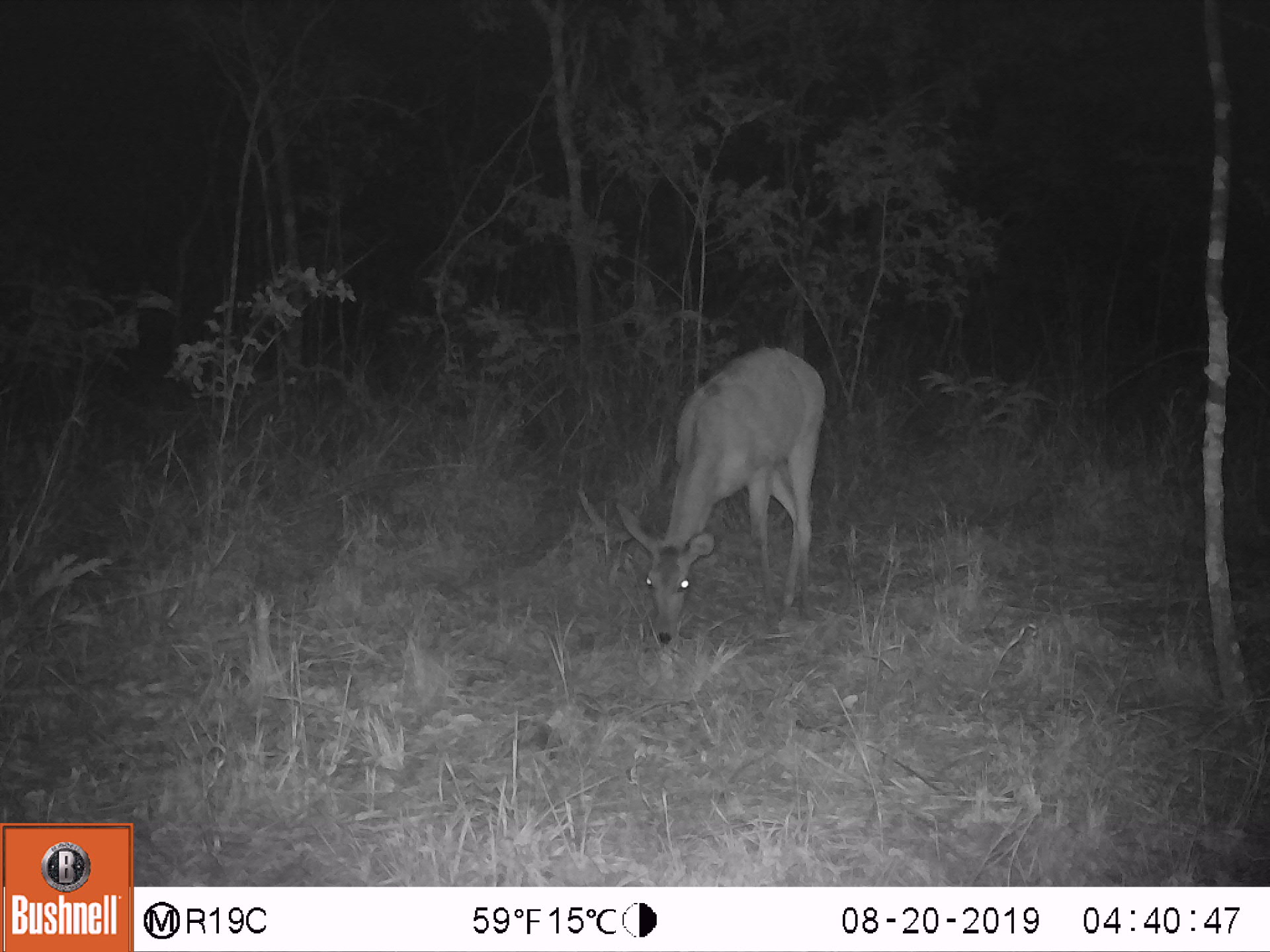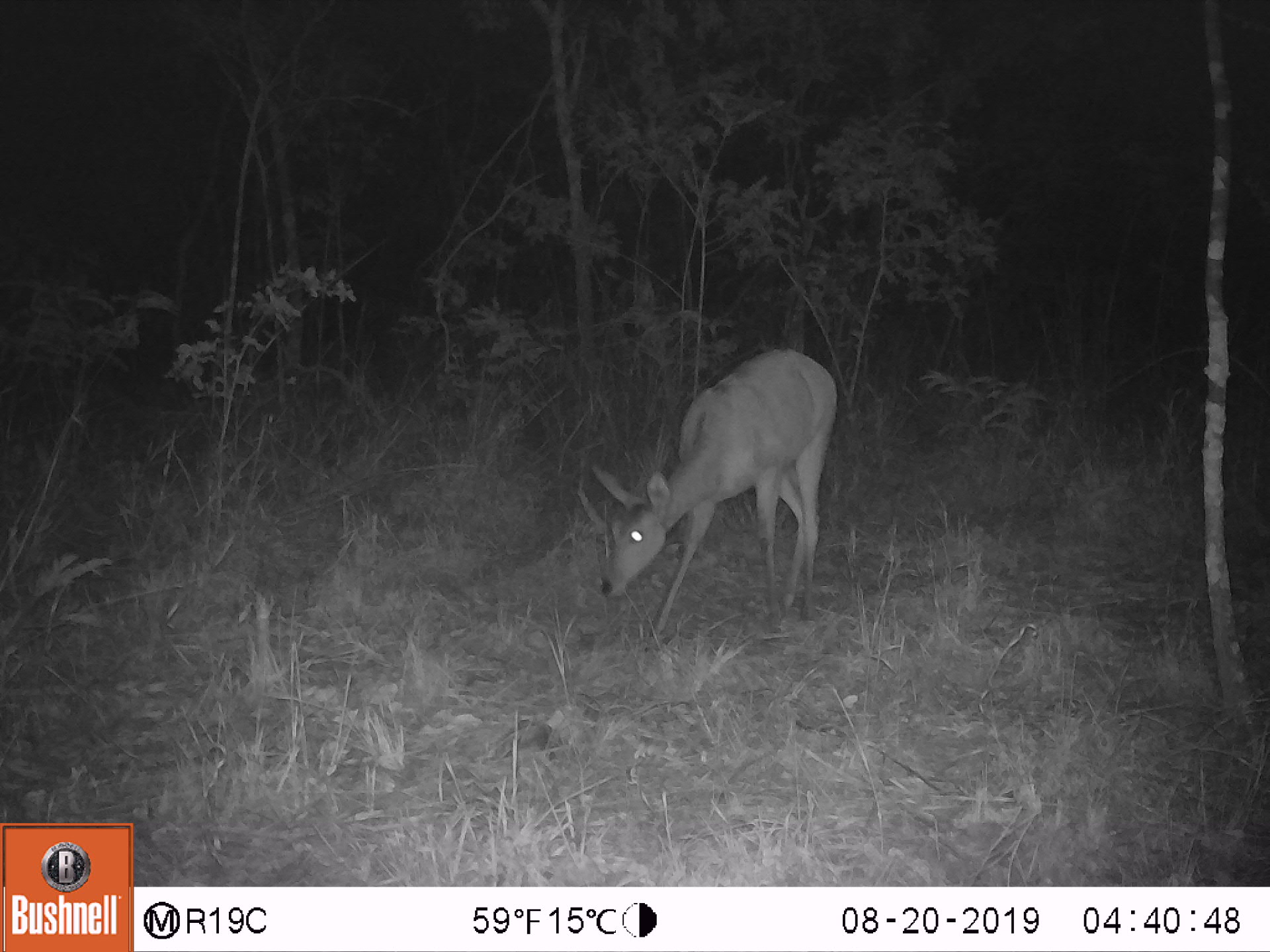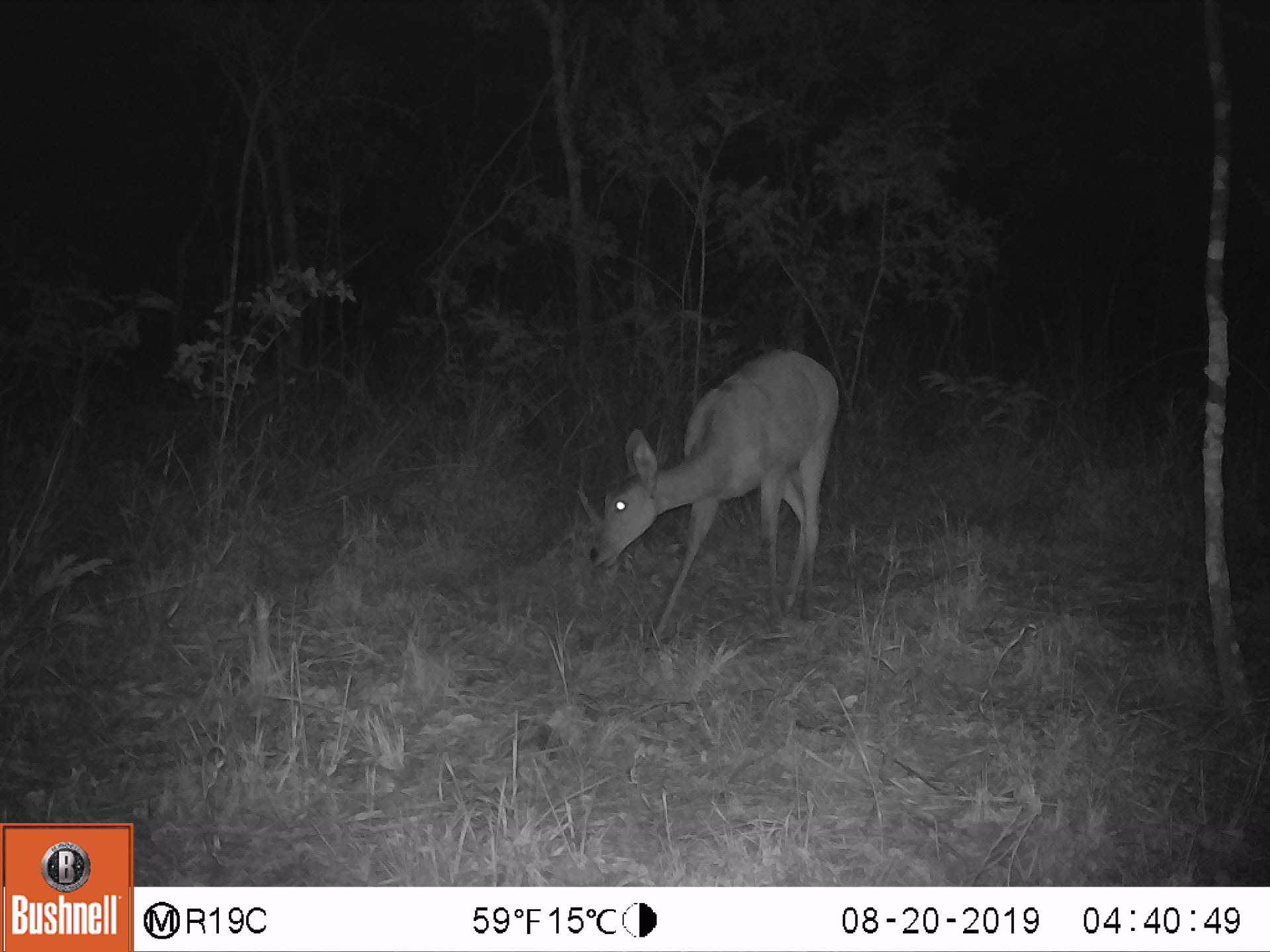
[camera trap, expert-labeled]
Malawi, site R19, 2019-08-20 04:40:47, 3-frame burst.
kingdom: Animalia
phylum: Chordata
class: Mammalia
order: Artiodactyla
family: Bovidae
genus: Redunca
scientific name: Redunca arundinum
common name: southern reedbuck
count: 1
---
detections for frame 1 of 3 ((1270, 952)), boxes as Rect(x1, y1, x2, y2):
southern reedbuck: Rect(610, 328, 834, 648)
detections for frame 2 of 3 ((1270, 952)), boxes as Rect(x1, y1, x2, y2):
southern reedbuck: Rect(585, 338, 850, 653)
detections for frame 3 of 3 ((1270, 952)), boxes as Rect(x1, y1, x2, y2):
southern reedbuck: Rect(584, 338, 848, 661)